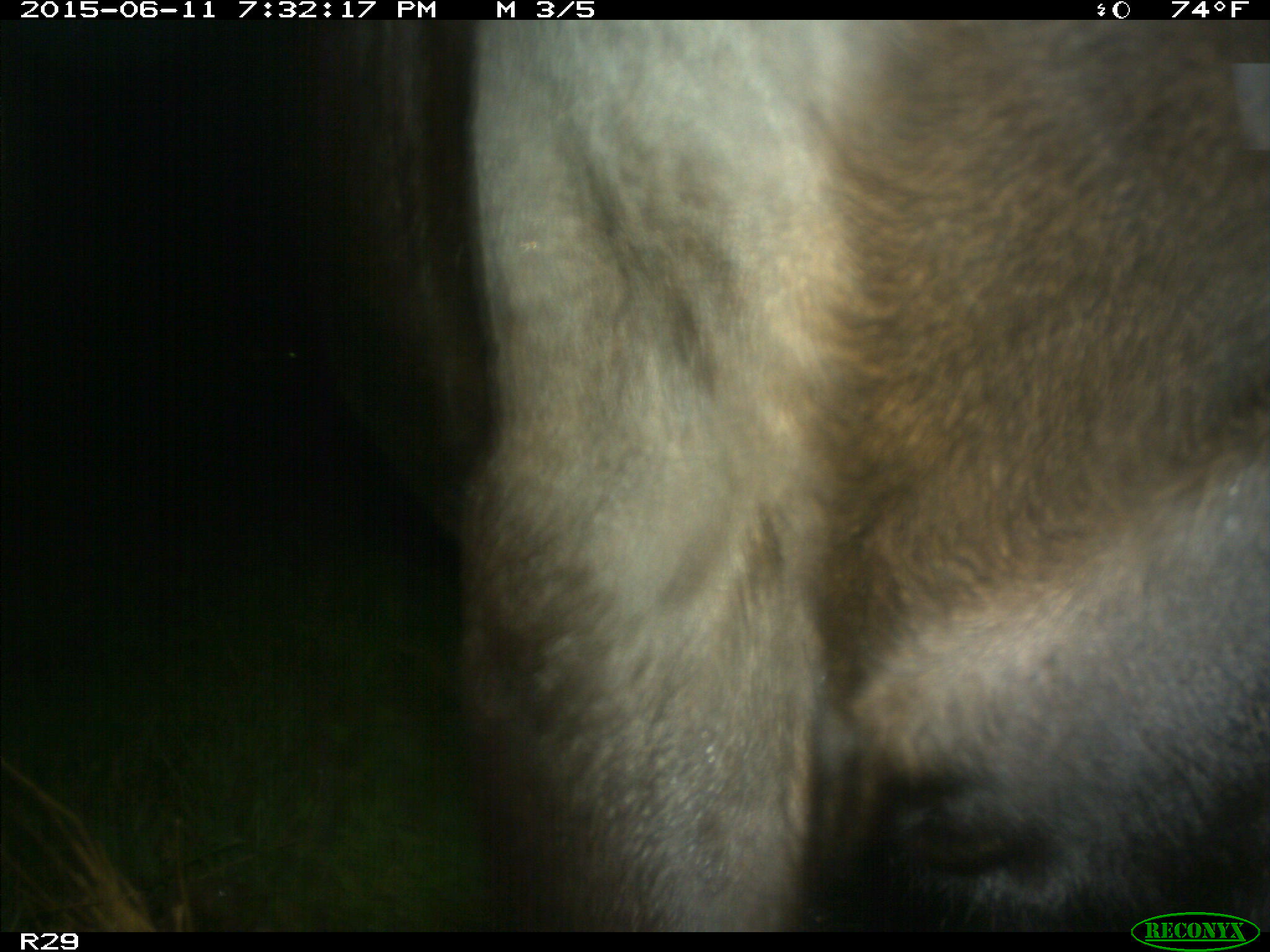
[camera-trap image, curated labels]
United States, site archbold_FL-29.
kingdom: Animalia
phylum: Chordata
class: Mammalia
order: Artiodactyla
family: Bovidae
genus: Bos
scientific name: Bos taurus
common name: domestic cow